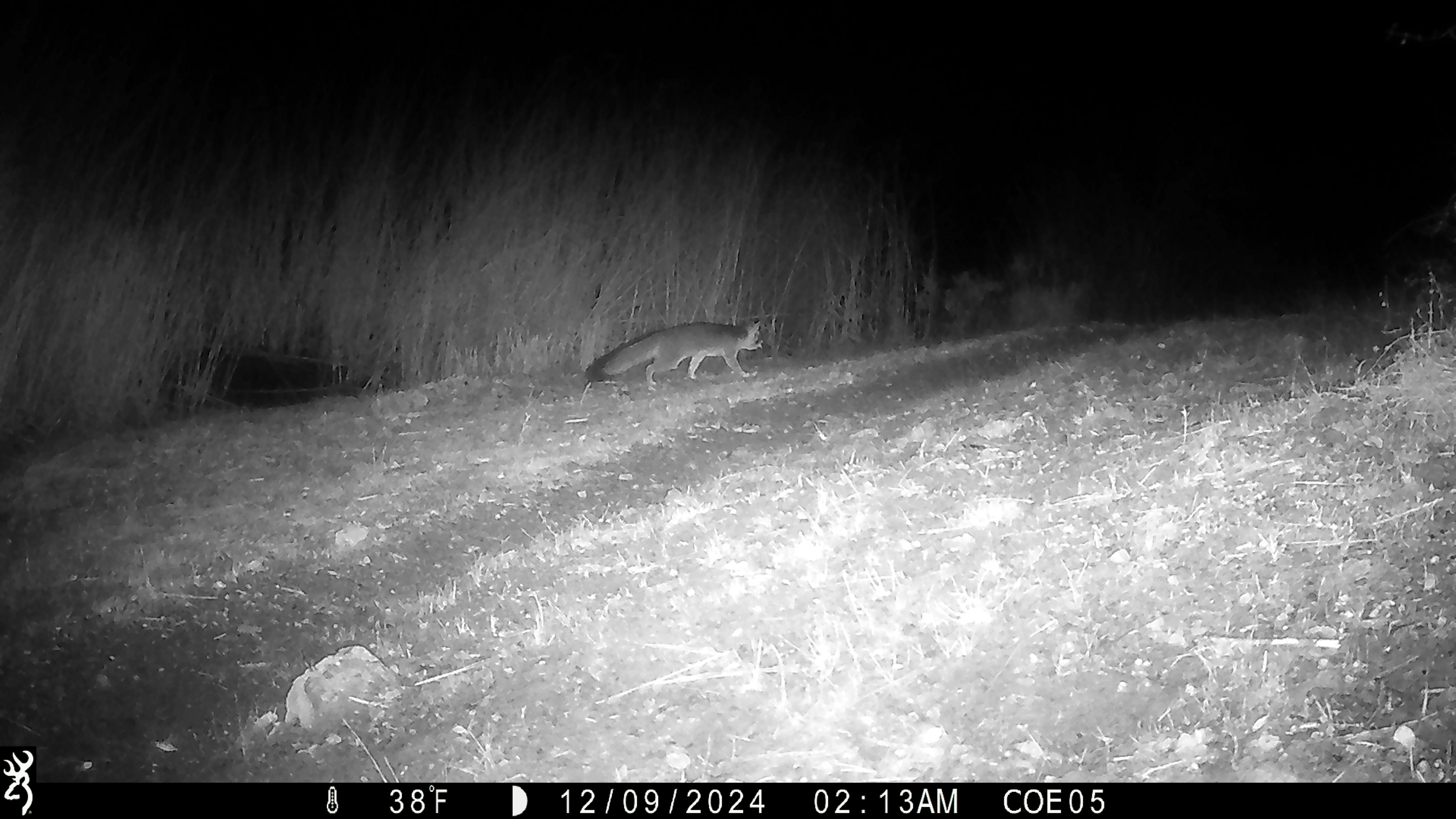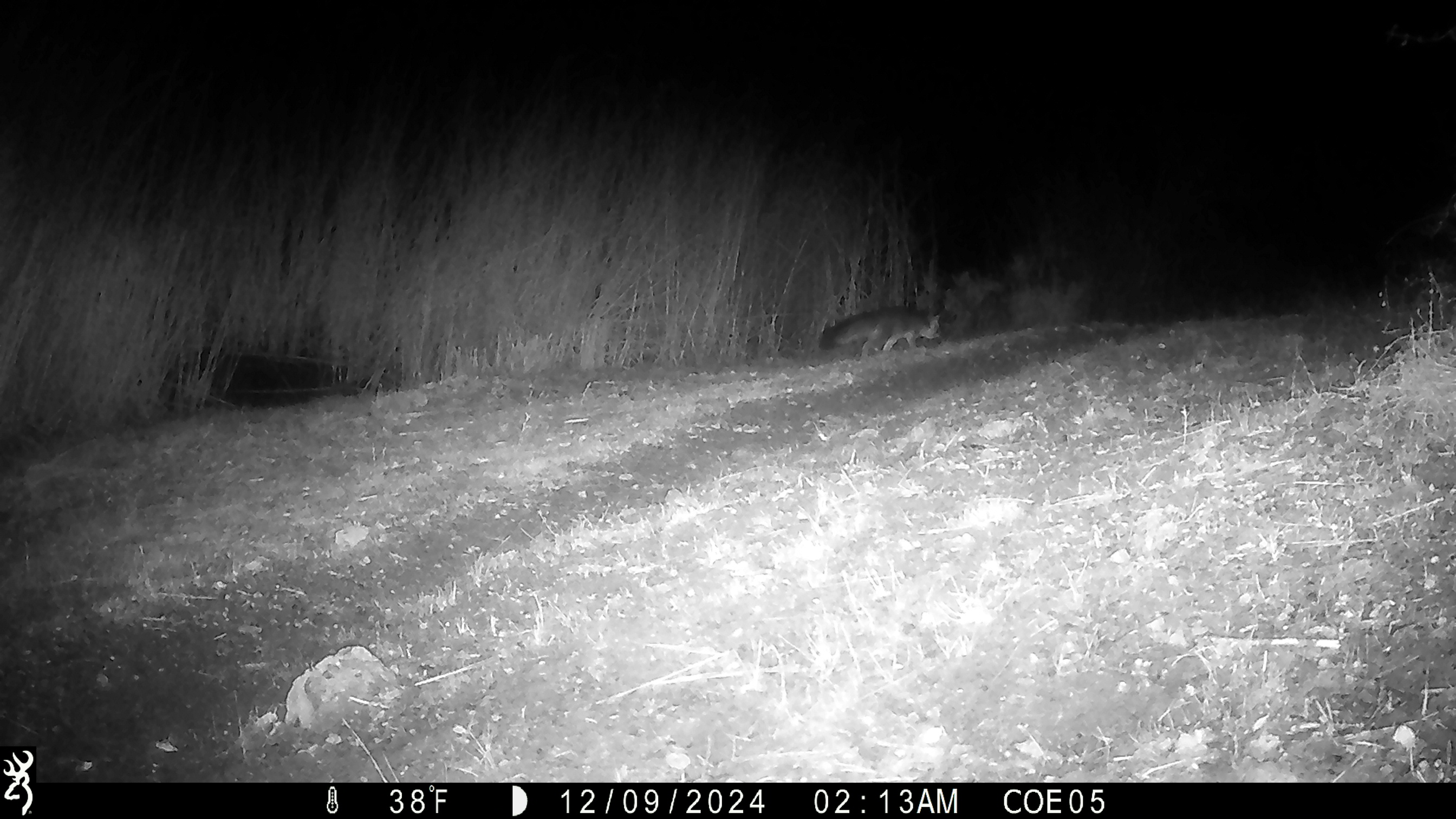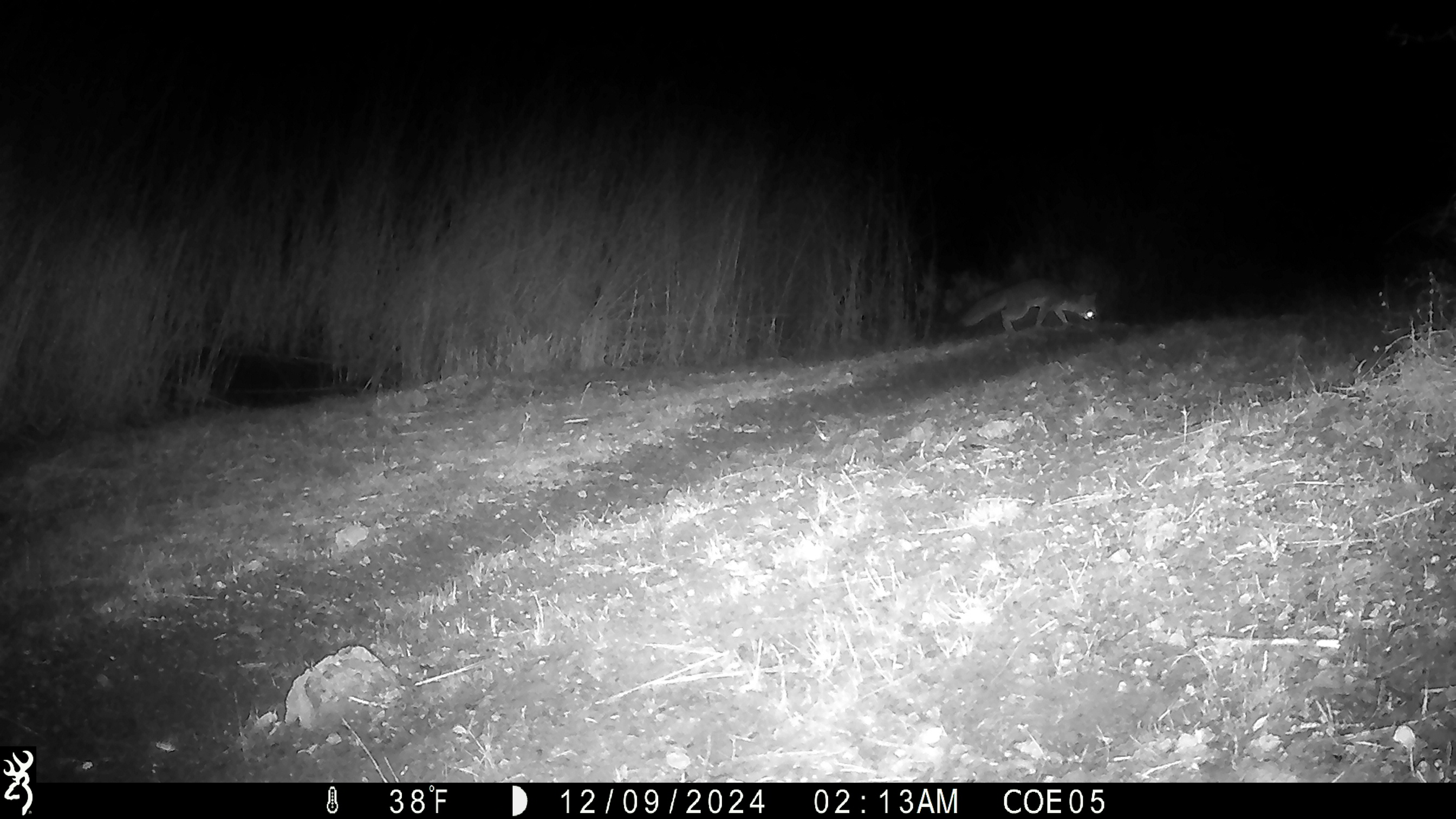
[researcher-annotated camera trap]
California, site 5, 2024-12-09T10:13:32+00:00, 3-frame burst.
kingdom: Animalia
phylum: Chordata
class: Mammalia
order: Carnivora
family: Canidae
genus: Urocyon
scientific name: Urocyon cinereoargenteus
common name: gray fox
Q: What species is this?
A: Gray fox (Urocyon cinereoargenteus).